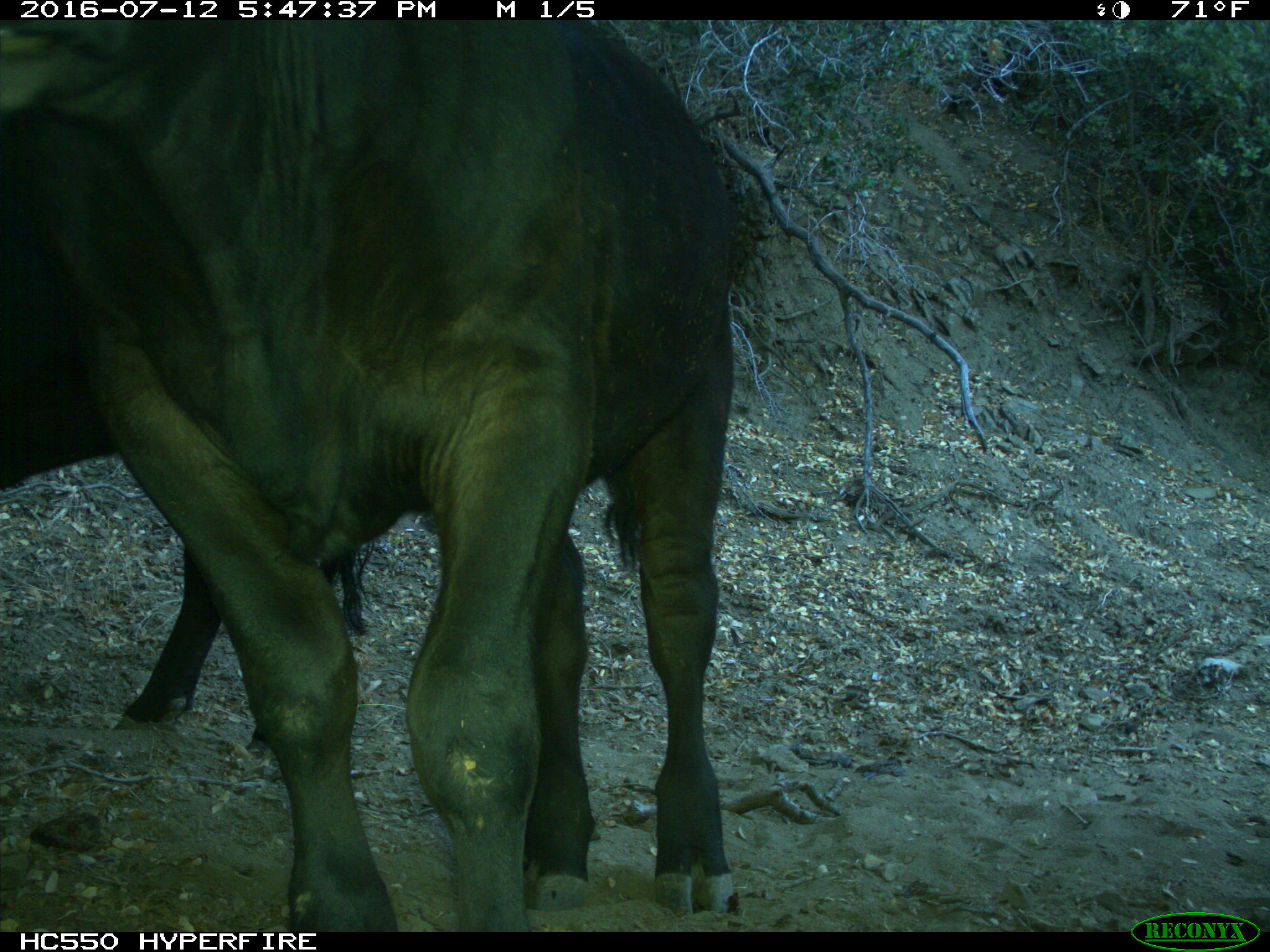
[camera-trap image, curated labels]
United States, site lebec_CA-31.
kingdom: Animalia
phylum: Chordata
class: Mammalia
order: Artiodactyla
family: Bovidae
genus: Bos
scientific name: Bos taurus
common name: domestic cow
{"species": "Bos taurus (domestic cow)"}